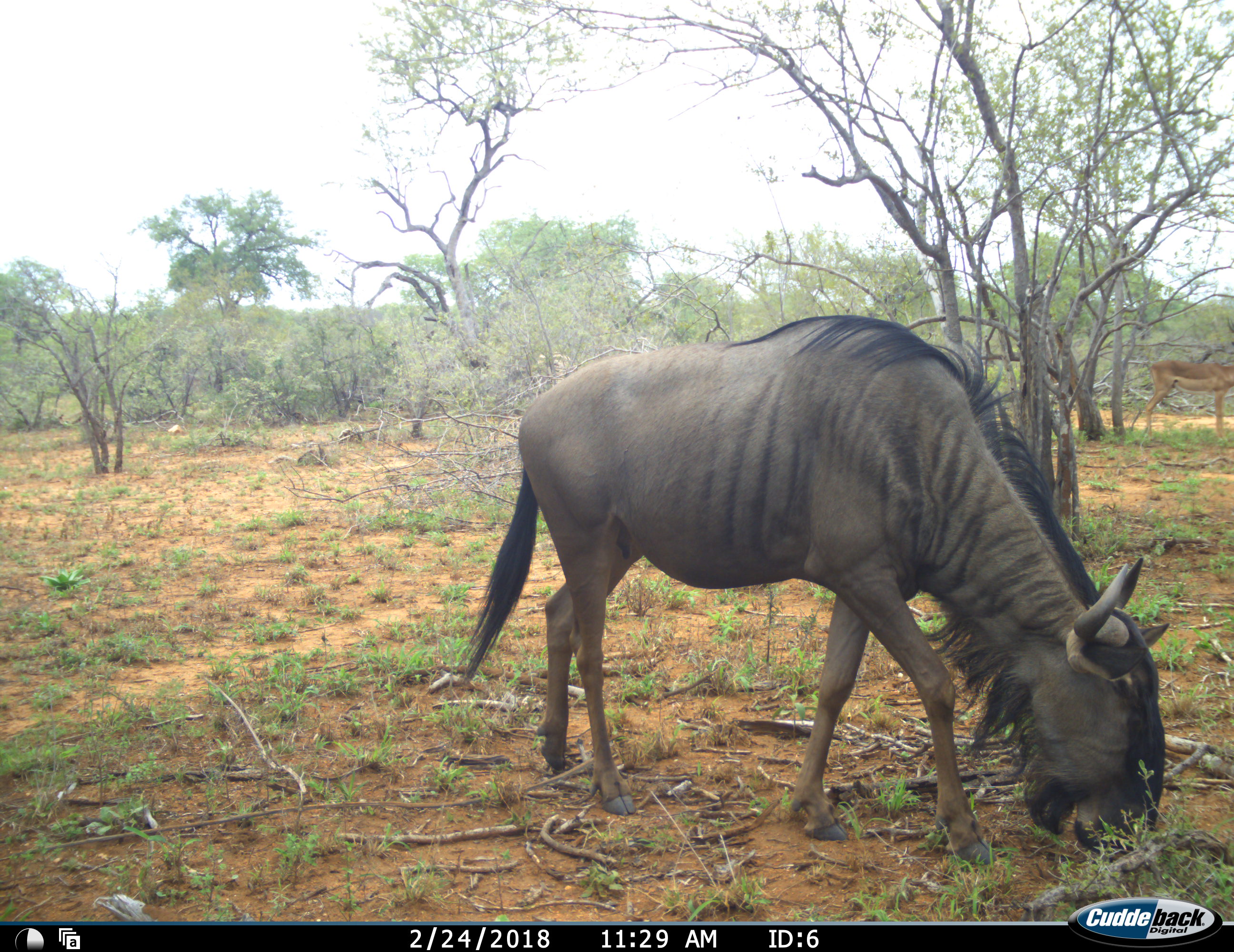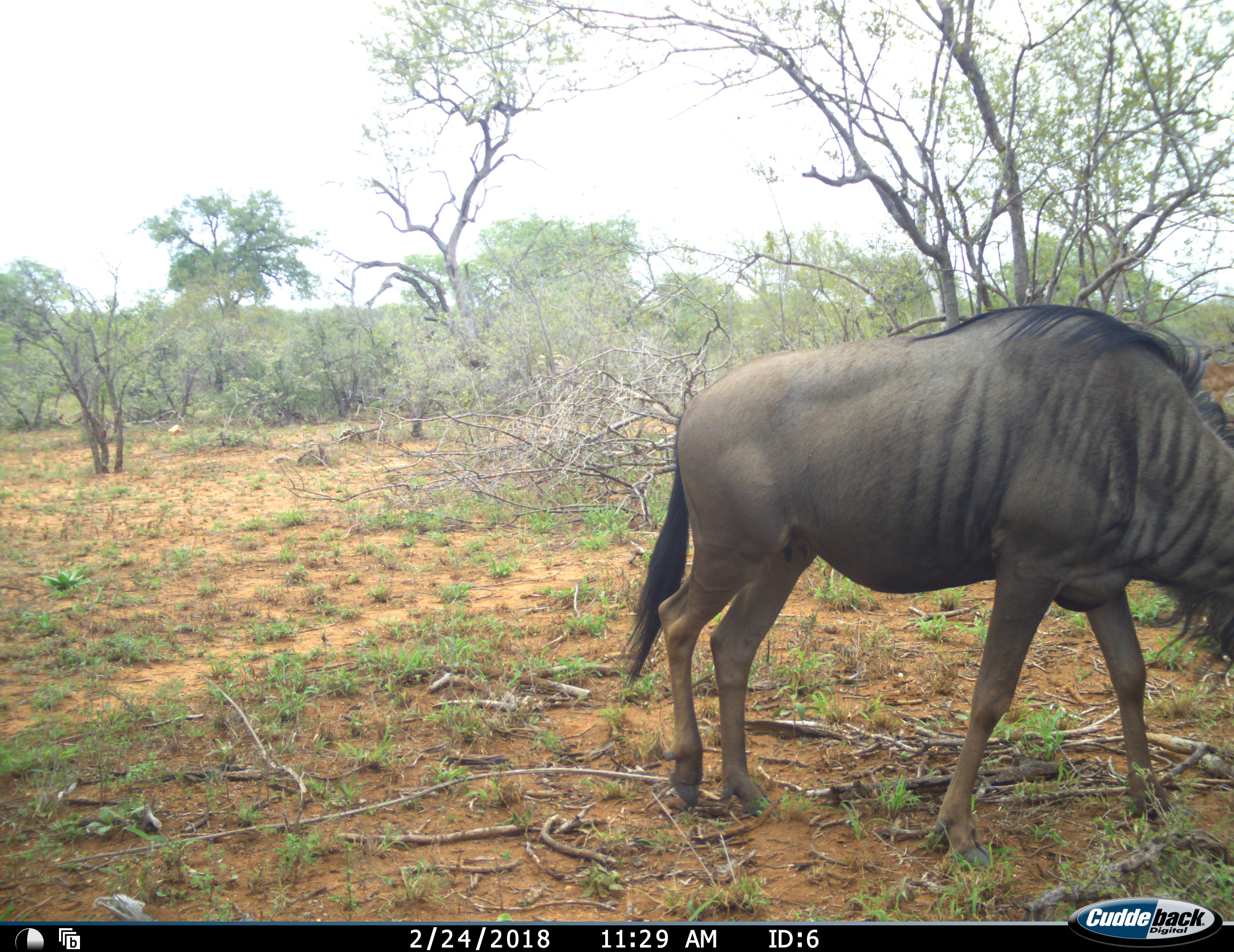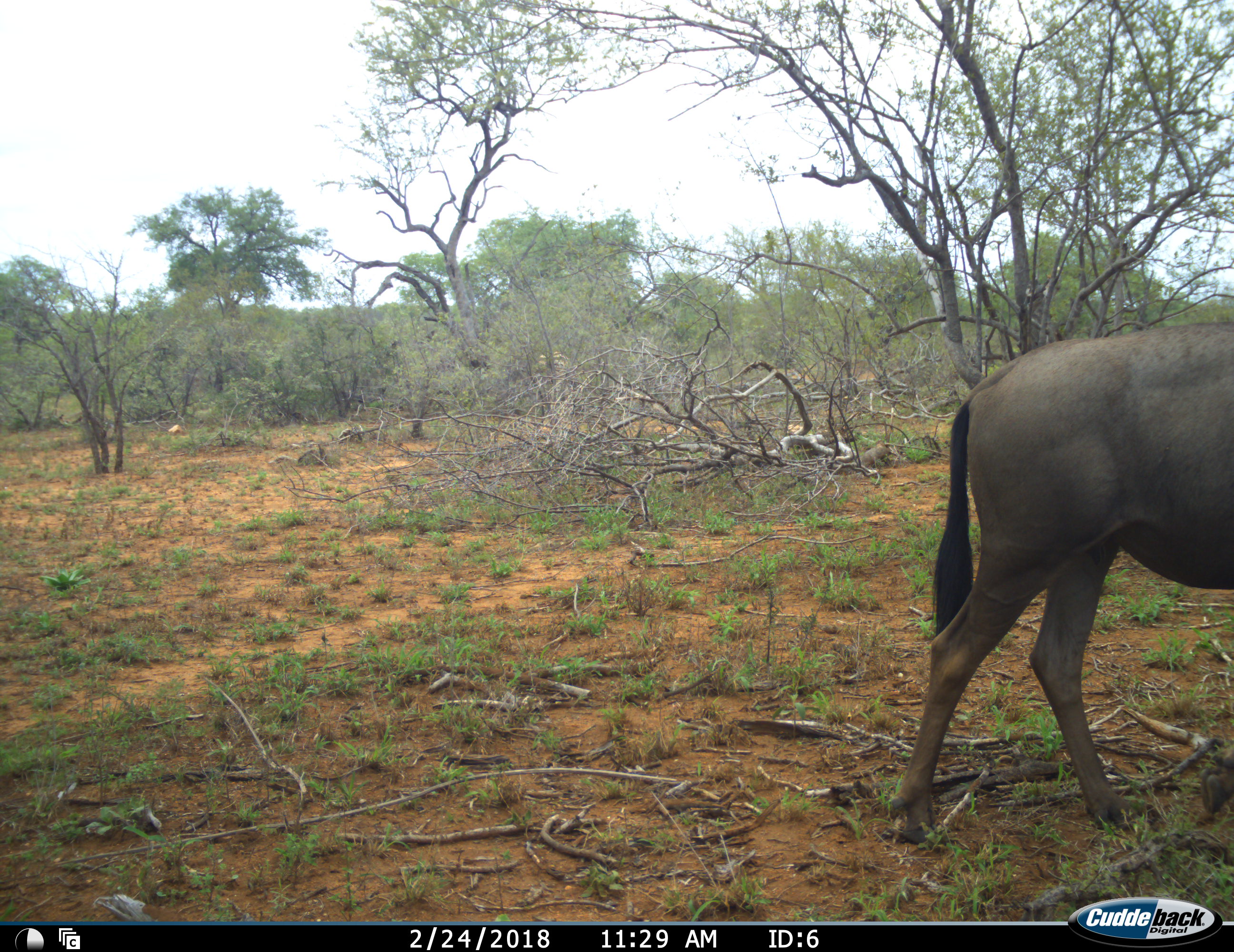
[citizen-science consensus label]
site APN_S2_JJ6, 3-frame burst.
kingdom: Animalia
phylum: Chordata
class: Mammalia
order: Artiodactyla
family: Bovidae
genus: Aepyceros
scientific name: Aepyceros melampus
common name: impala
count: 1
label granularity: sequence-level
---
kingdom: Animalia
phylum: Chordata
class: Mammalia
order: Artiodactyla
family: Bovidae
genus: Connochaetes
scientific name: Connochaetes taurinus taurinus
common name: blue wildebeest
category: wildebeestblue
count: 1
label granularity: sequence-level